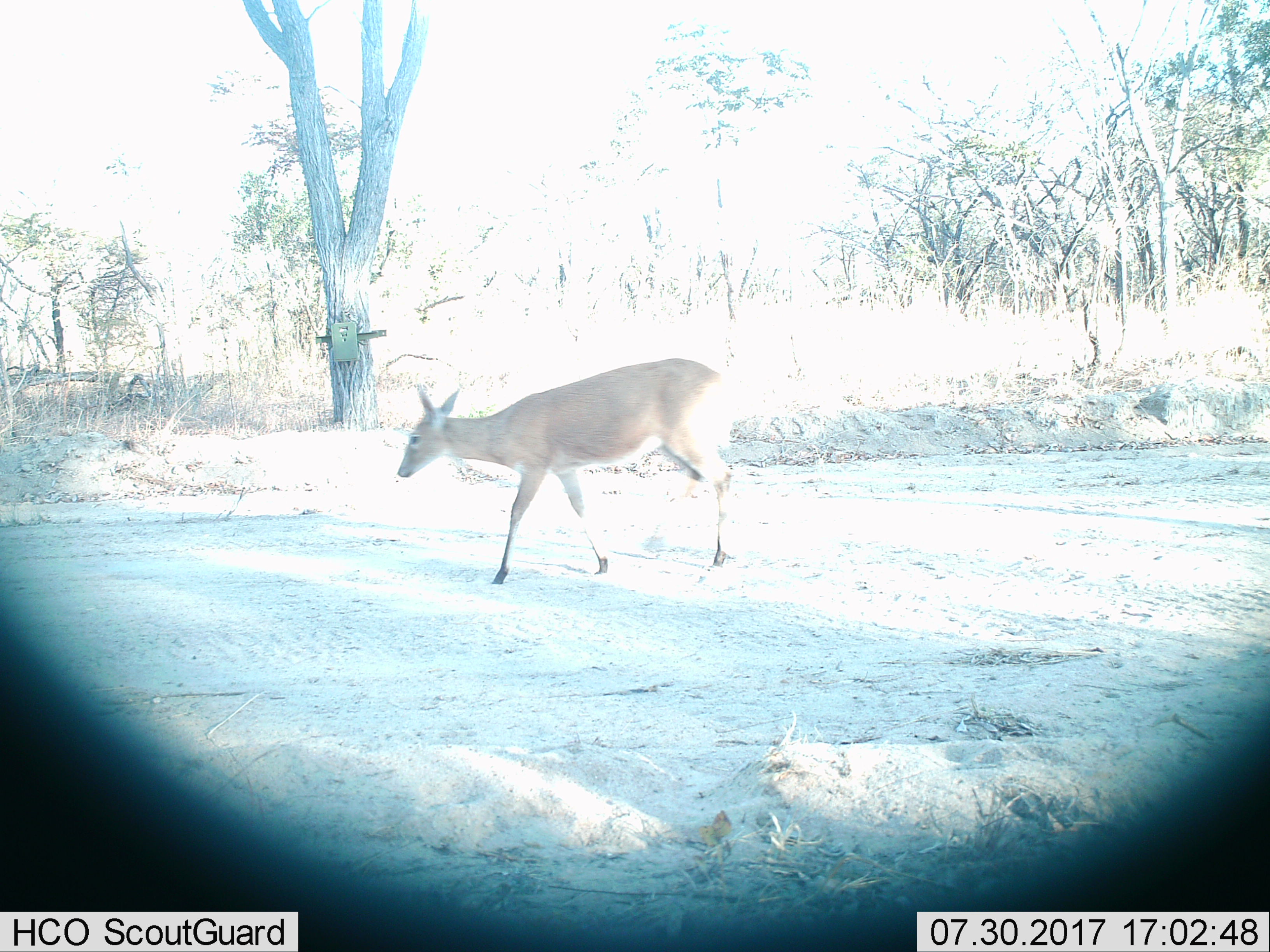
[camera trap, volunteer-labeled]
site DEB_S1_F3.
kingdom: Animalia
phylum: Chordata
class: Mammalia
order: Artiodactyla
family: Bovidae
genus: Sylvicapra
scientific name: Sylvicapra grimmia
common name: common duiker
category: duikercommongrey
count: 1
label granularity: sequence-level